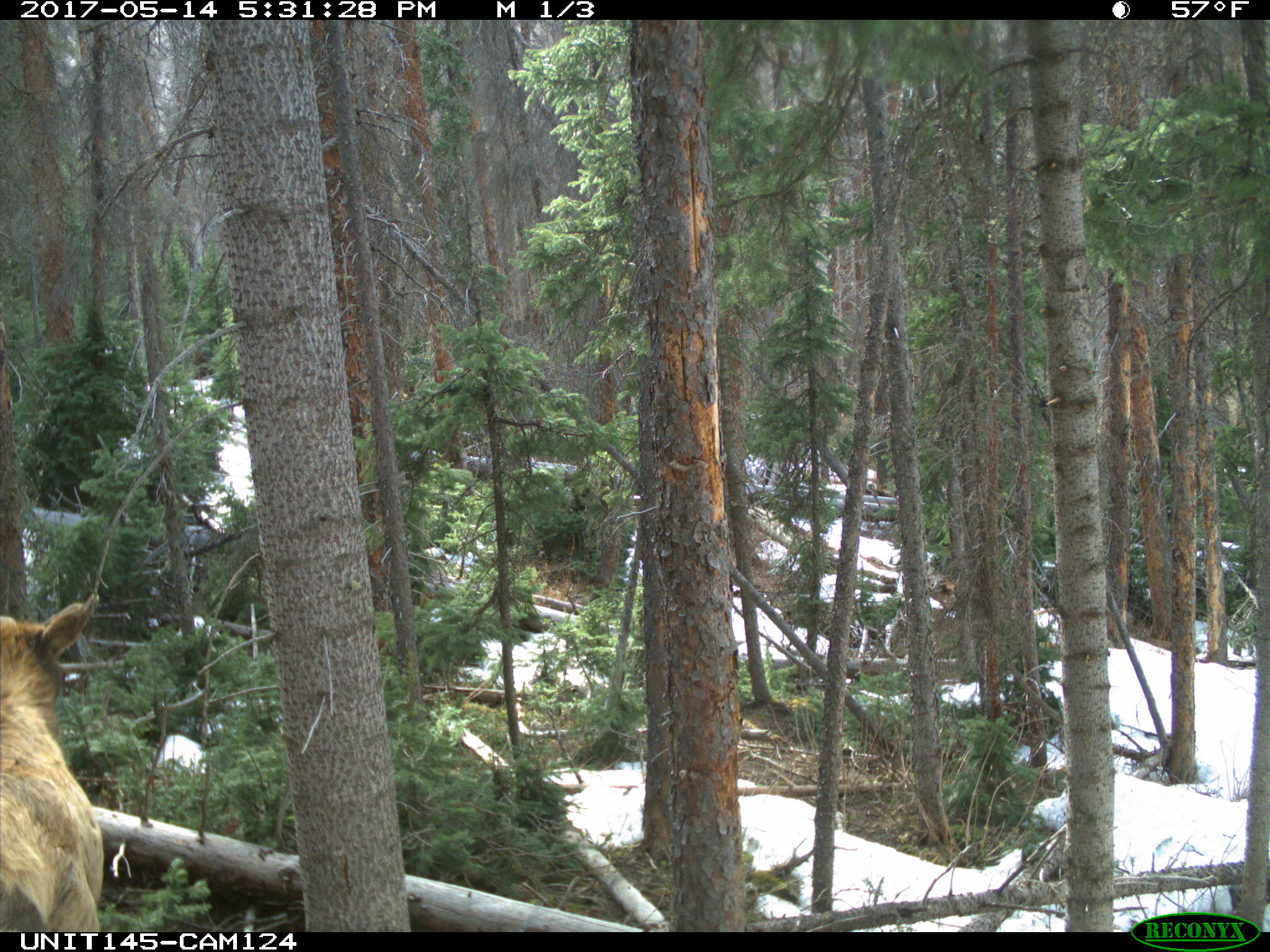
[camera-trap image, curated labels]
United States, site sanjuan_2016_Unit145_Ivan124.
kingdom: Animalia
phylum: Chordata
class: Mammalia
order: Artiodactyla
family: Cervidae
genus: Cervus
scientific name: Cervus elaphus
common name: red deer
Cervus elaphus (red deer).